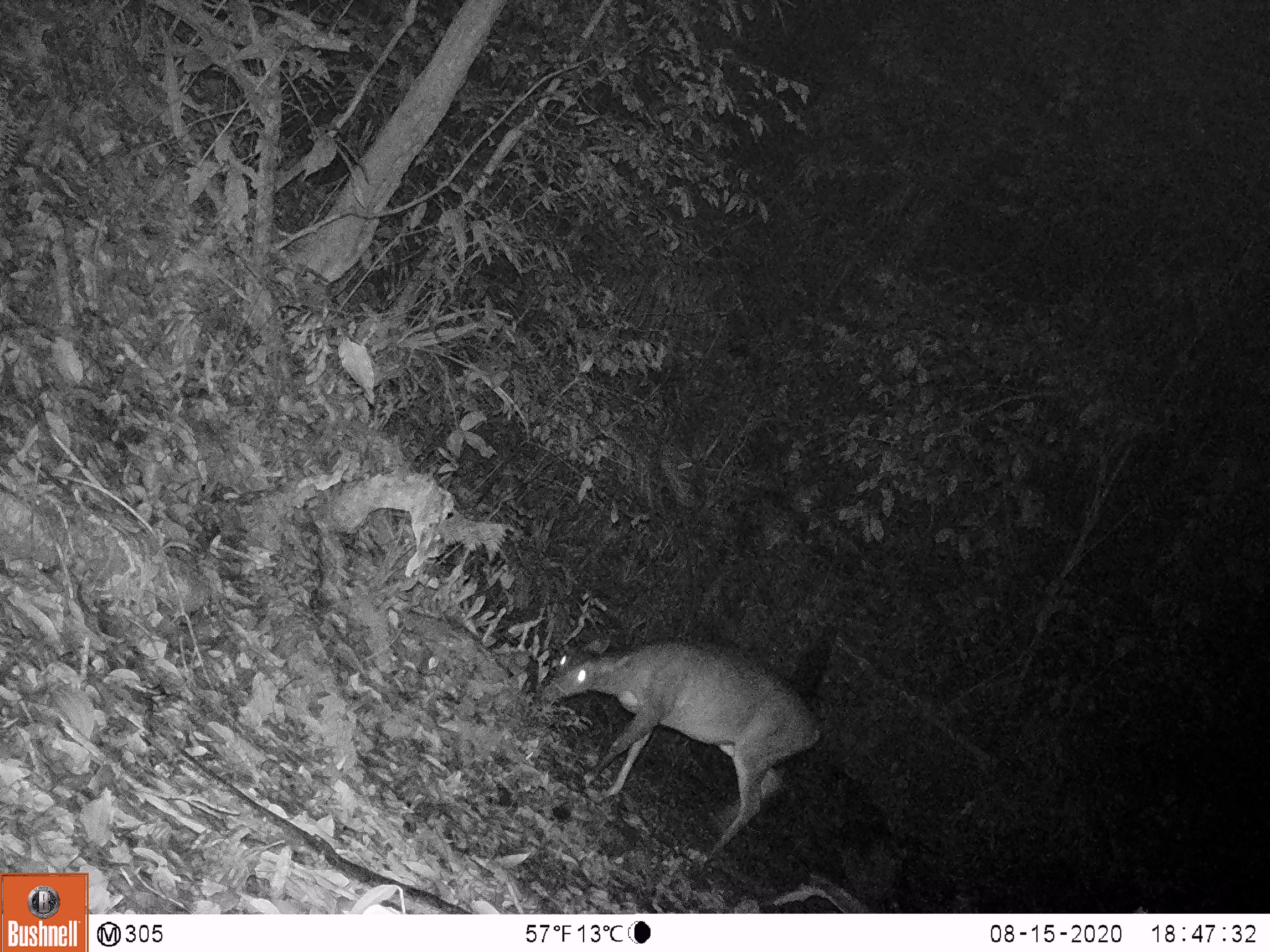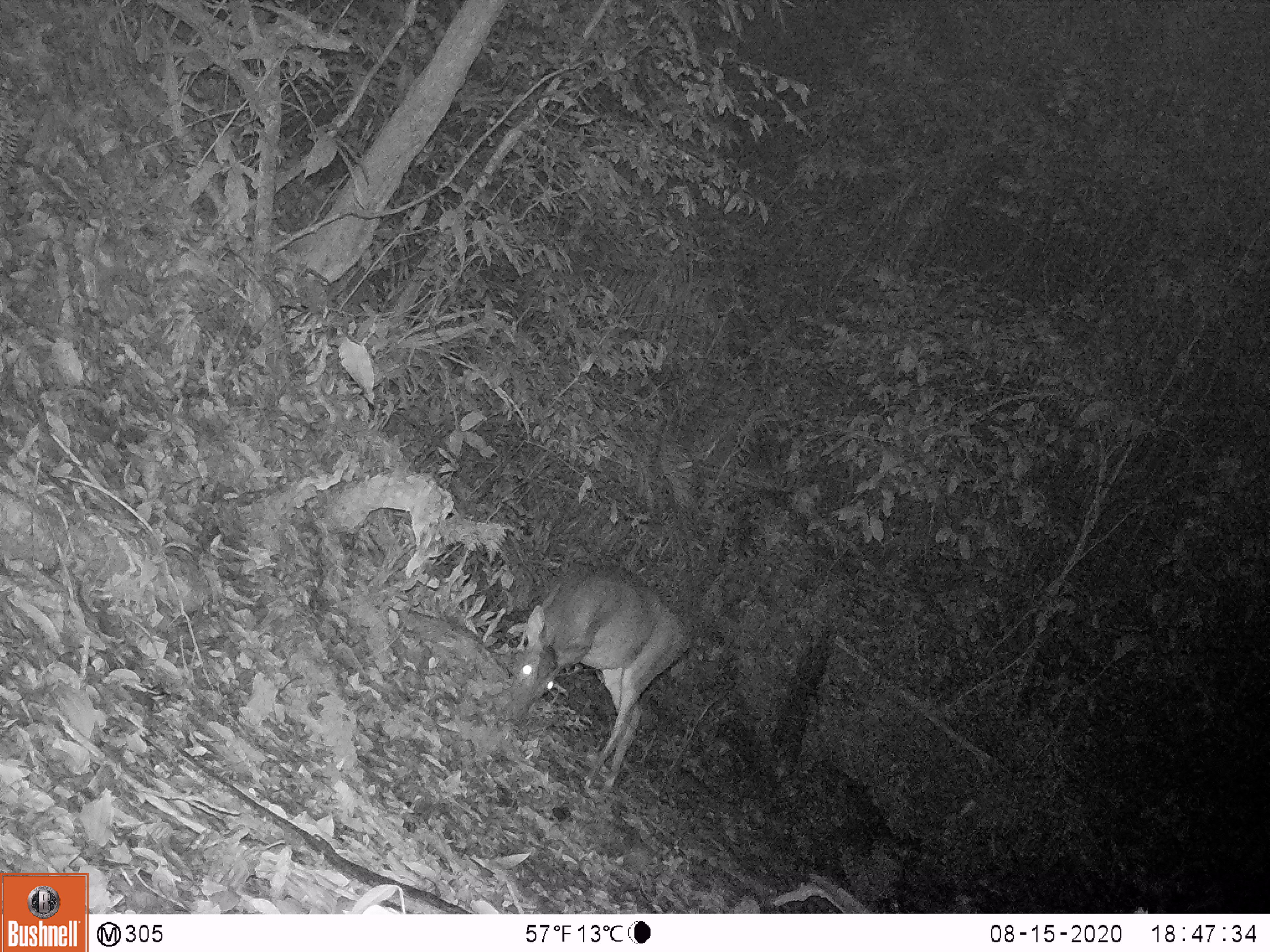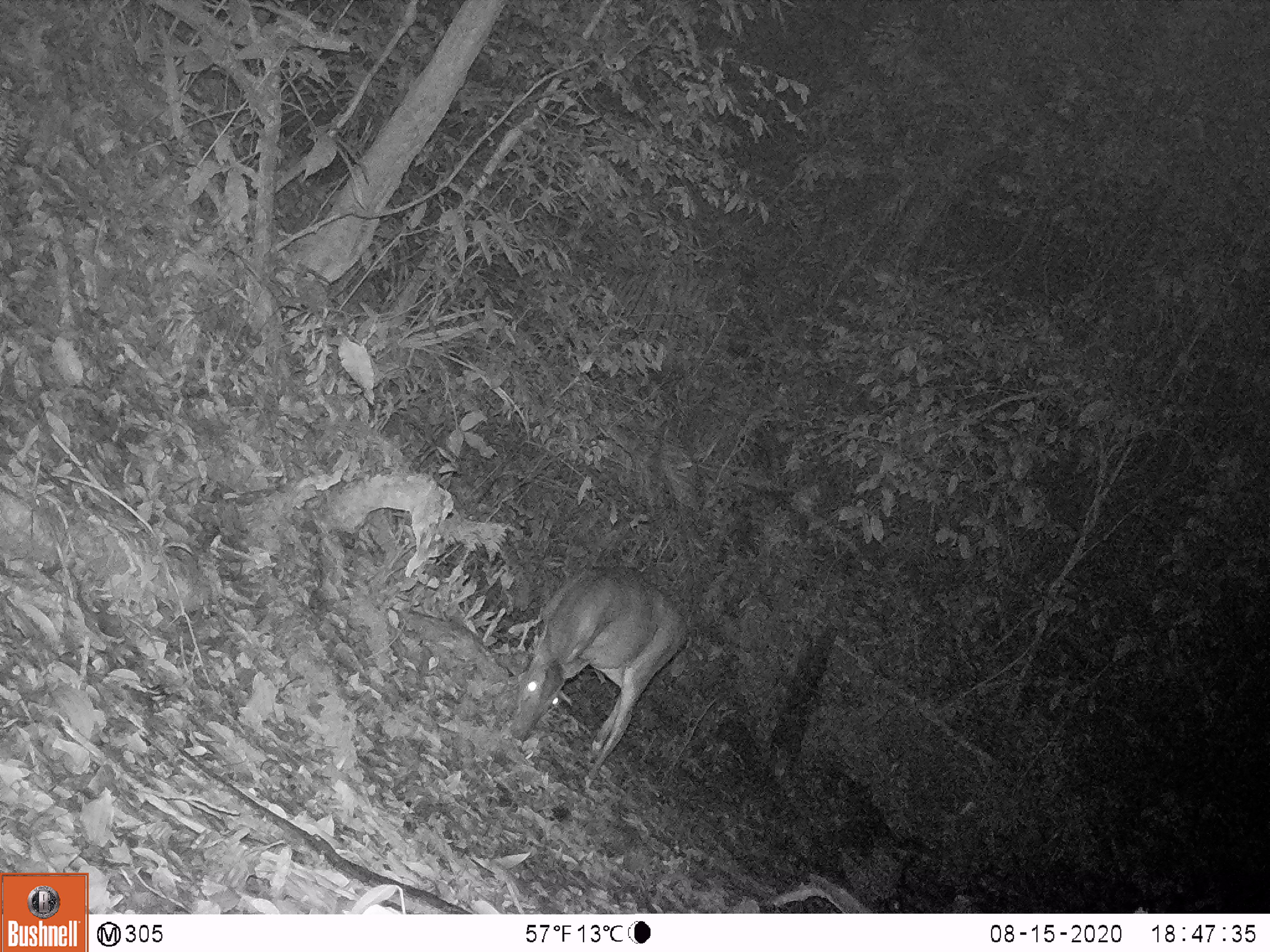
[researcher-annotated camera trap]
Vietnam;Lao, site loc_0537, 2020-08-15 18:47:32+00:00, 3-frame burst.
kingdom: Animalia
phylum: Chordata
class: Mammalia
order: Artiodactyla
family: Cervidae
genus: Muntiacus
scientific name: Muntiacus vuquangensis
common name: large-antlered muntjac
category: large antlered muntjac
Large antlered muntjac (large-antlered muntjac) (Muntiacus vuquangensis). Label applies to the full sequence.